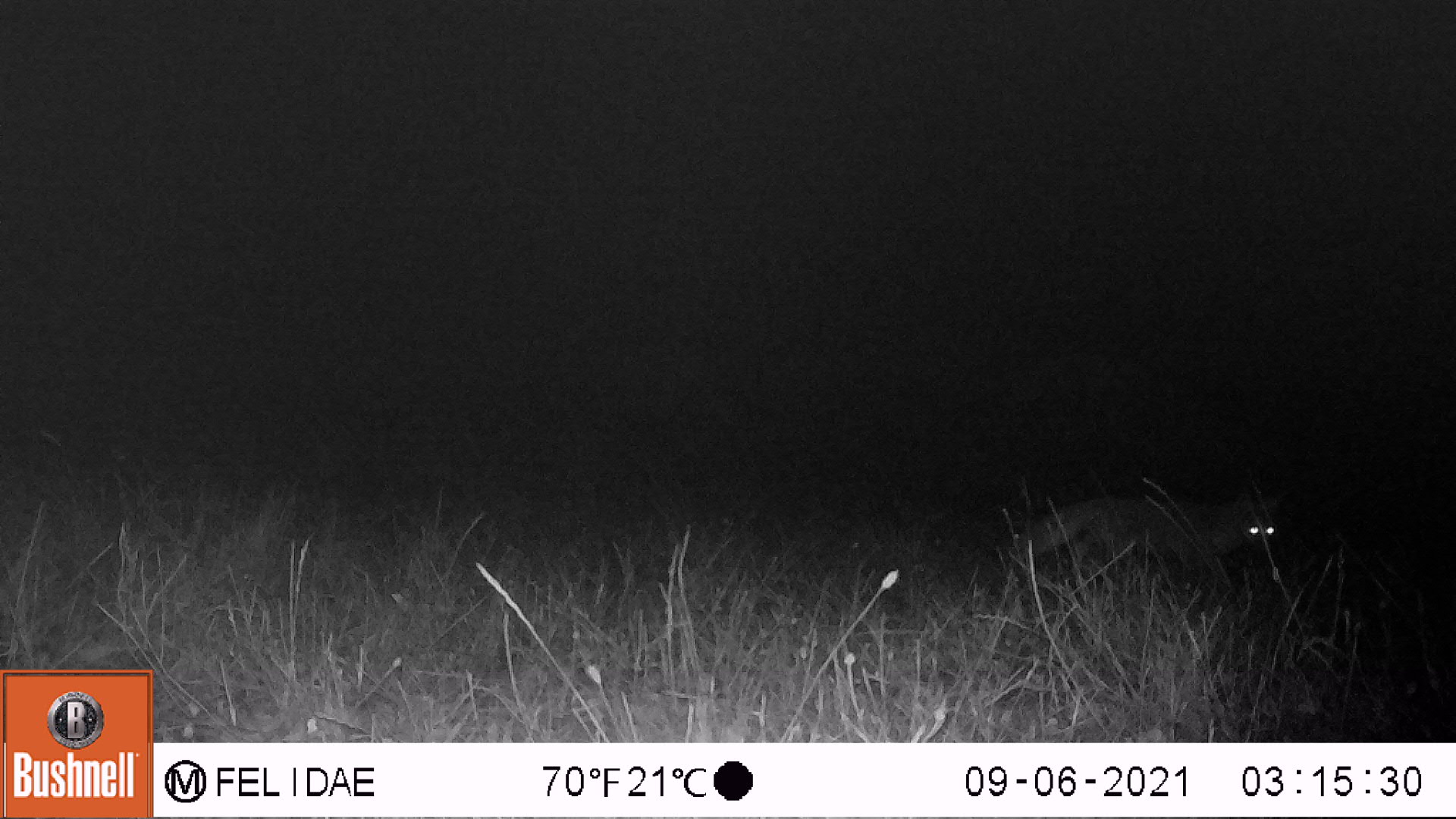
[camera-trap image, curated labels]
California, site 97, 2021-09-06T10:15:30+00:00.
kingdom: Animalia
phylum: Chordata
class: Mammalia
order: Carnivora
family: Canidae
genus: Urocyon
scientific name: Urocyon cinereoargenteus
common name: gray fox